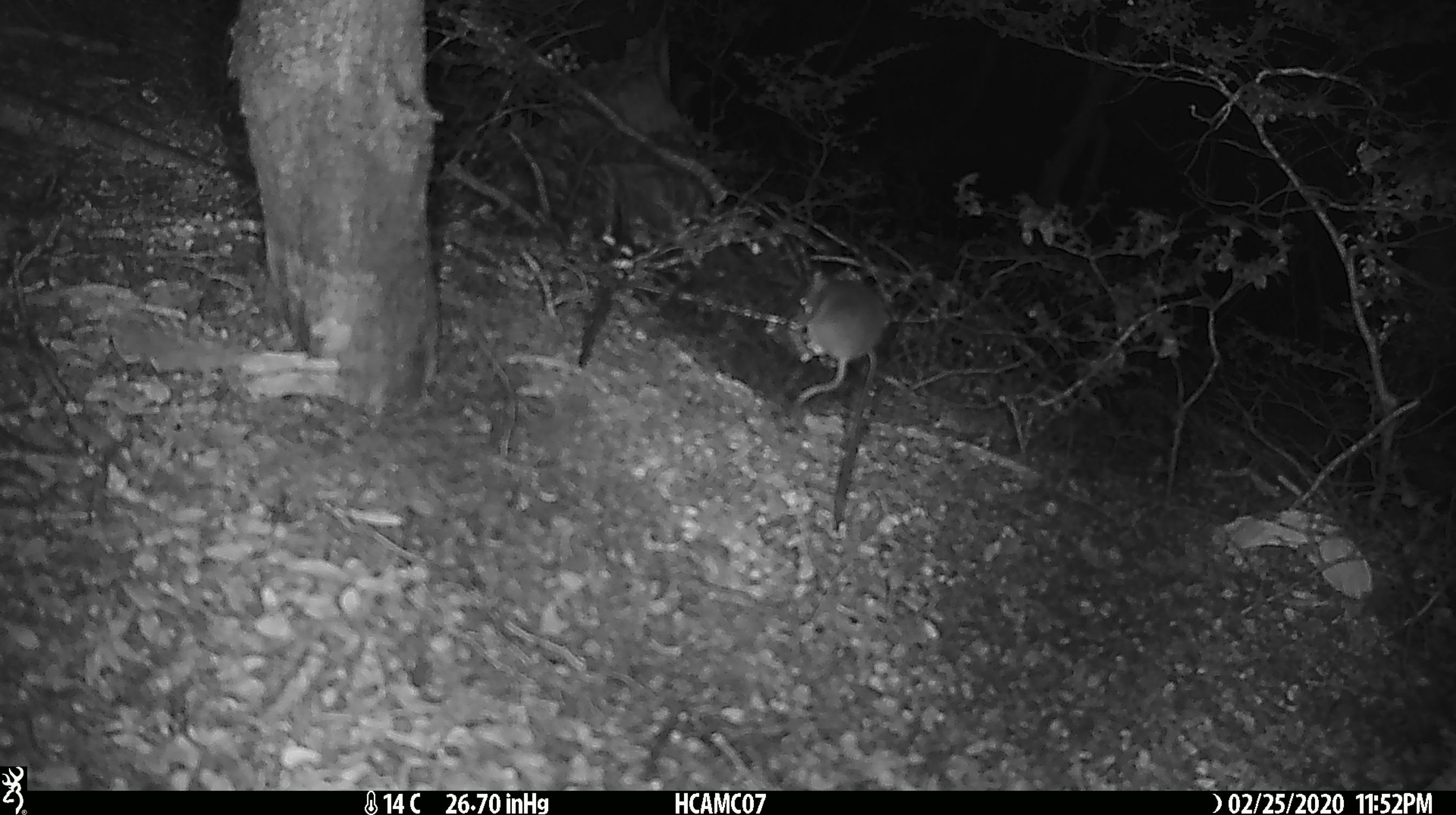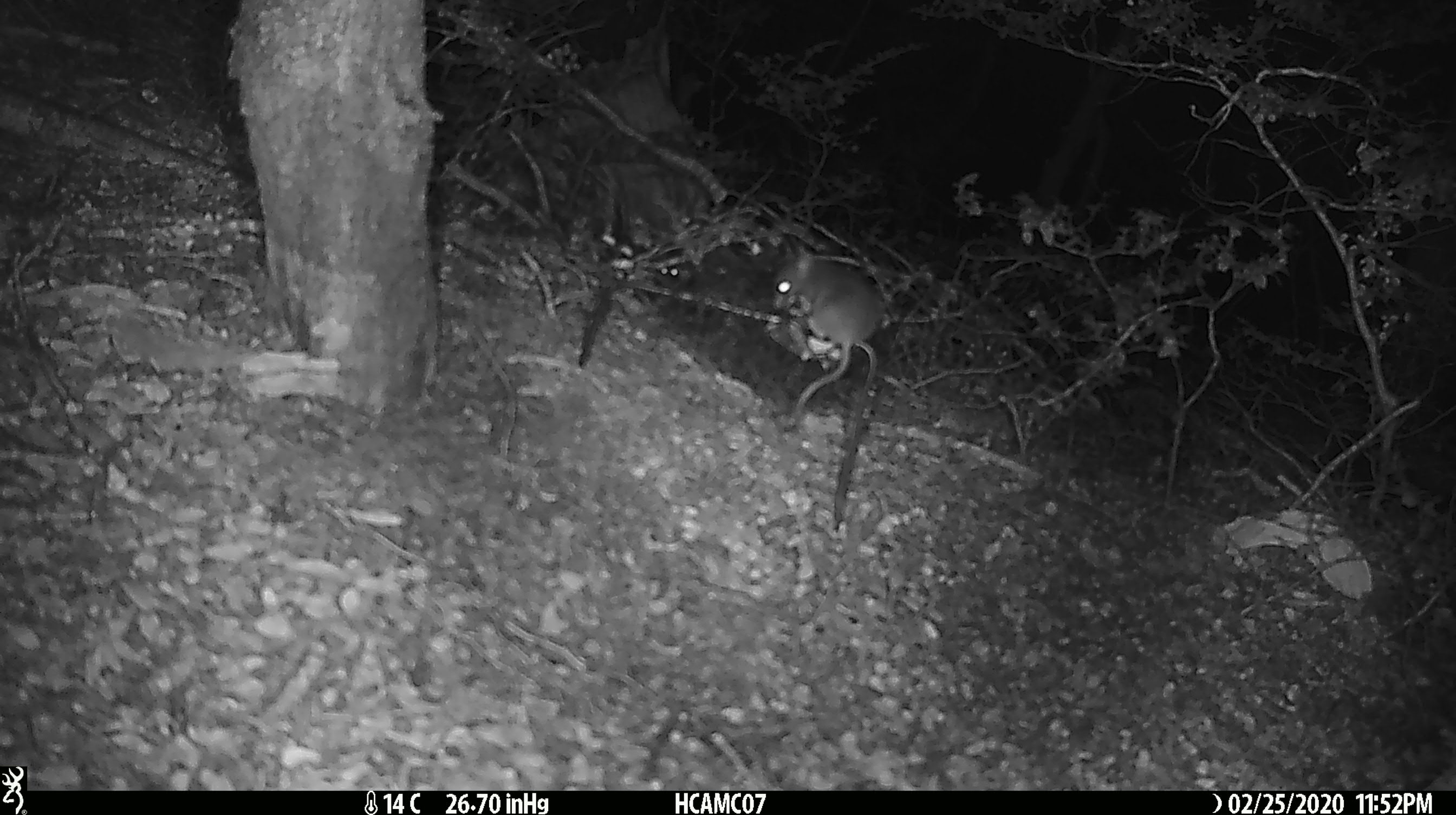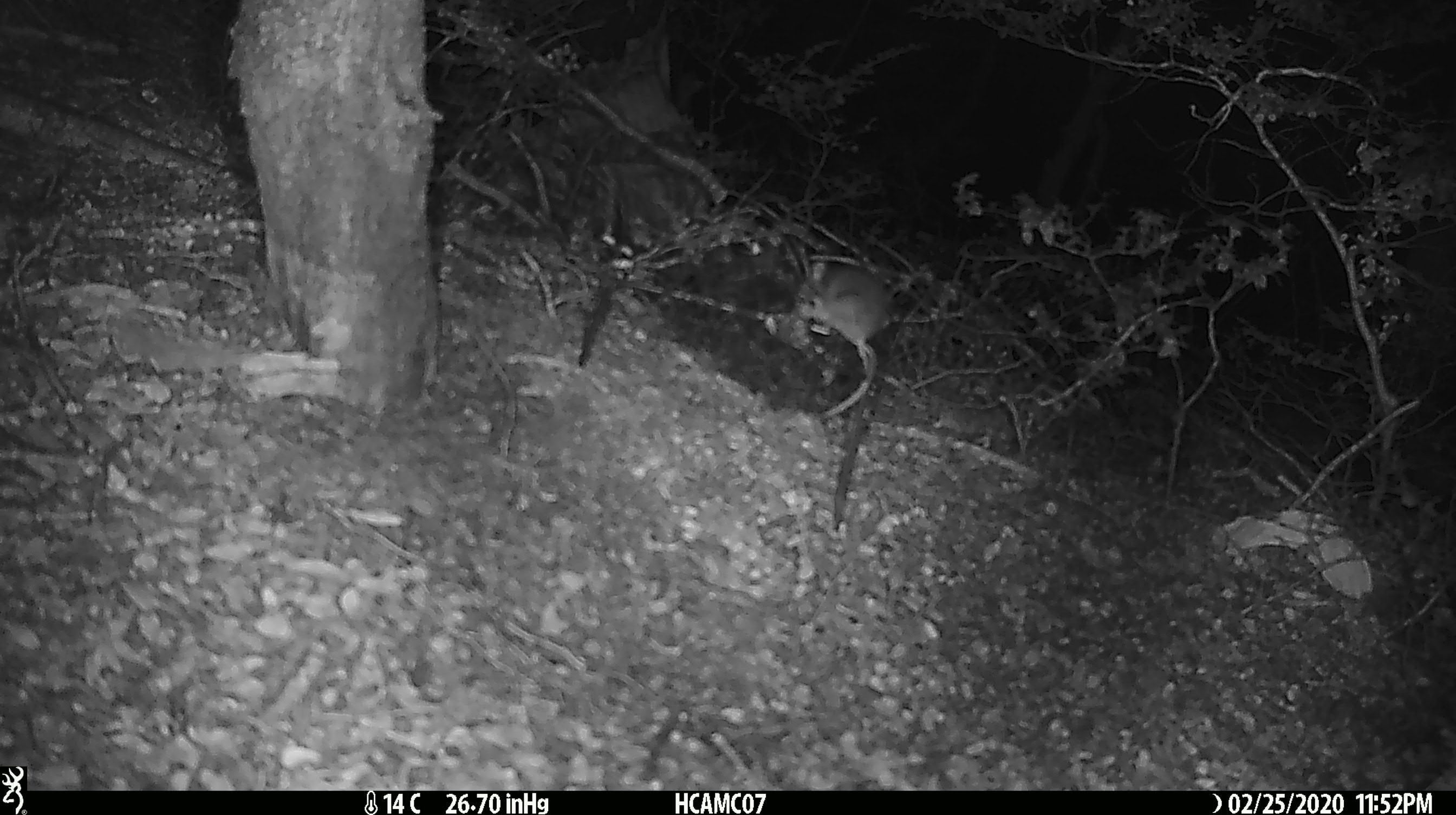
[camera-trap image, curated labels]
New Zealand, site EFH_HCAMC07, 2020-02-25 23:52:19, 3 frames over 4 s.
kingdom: Animalia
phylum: Chordata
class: Mammalia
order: Rodentia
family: Muridae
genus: Mus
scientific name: Mus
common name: mouse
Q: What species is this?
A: Mouse (Mus).